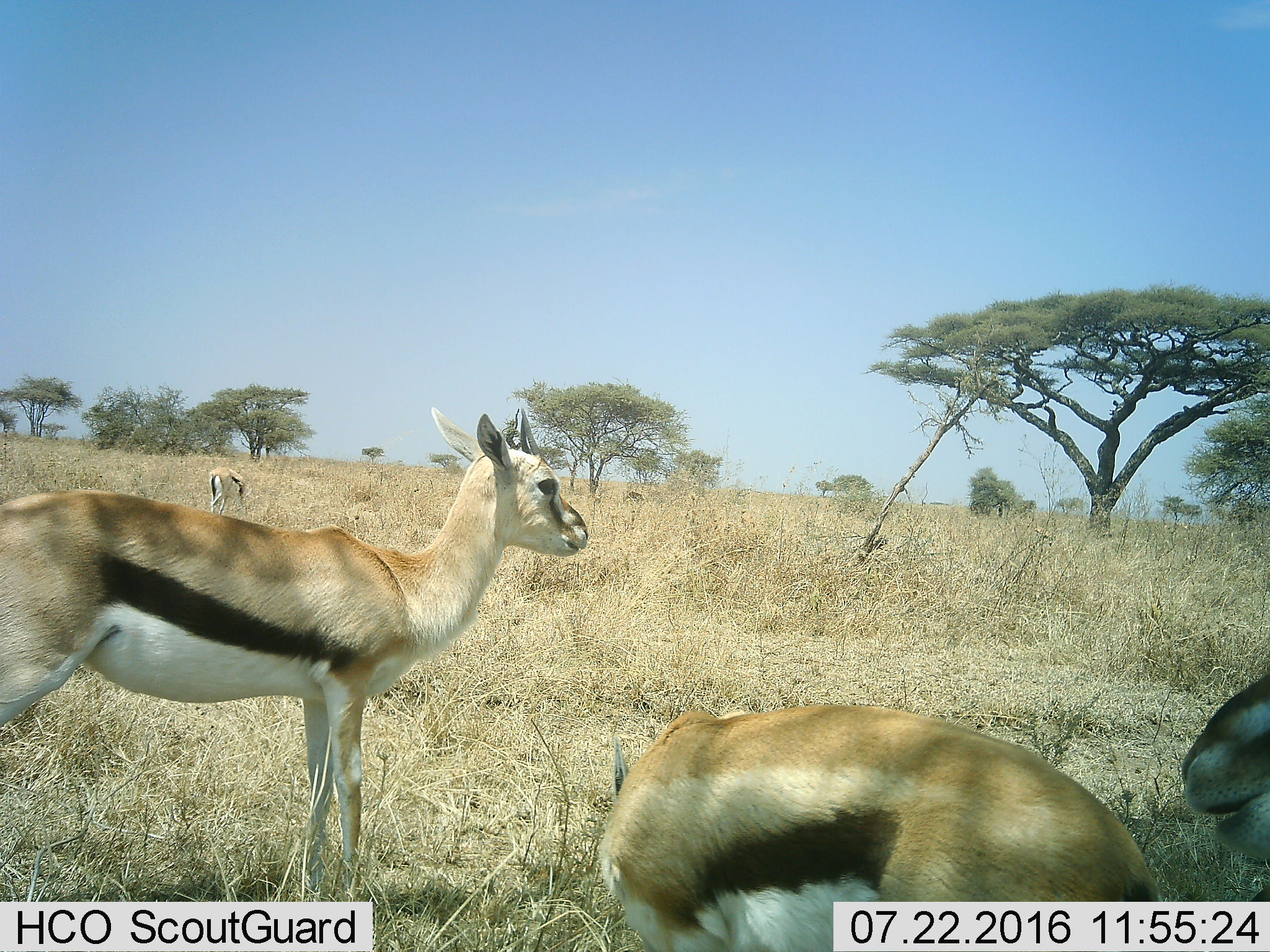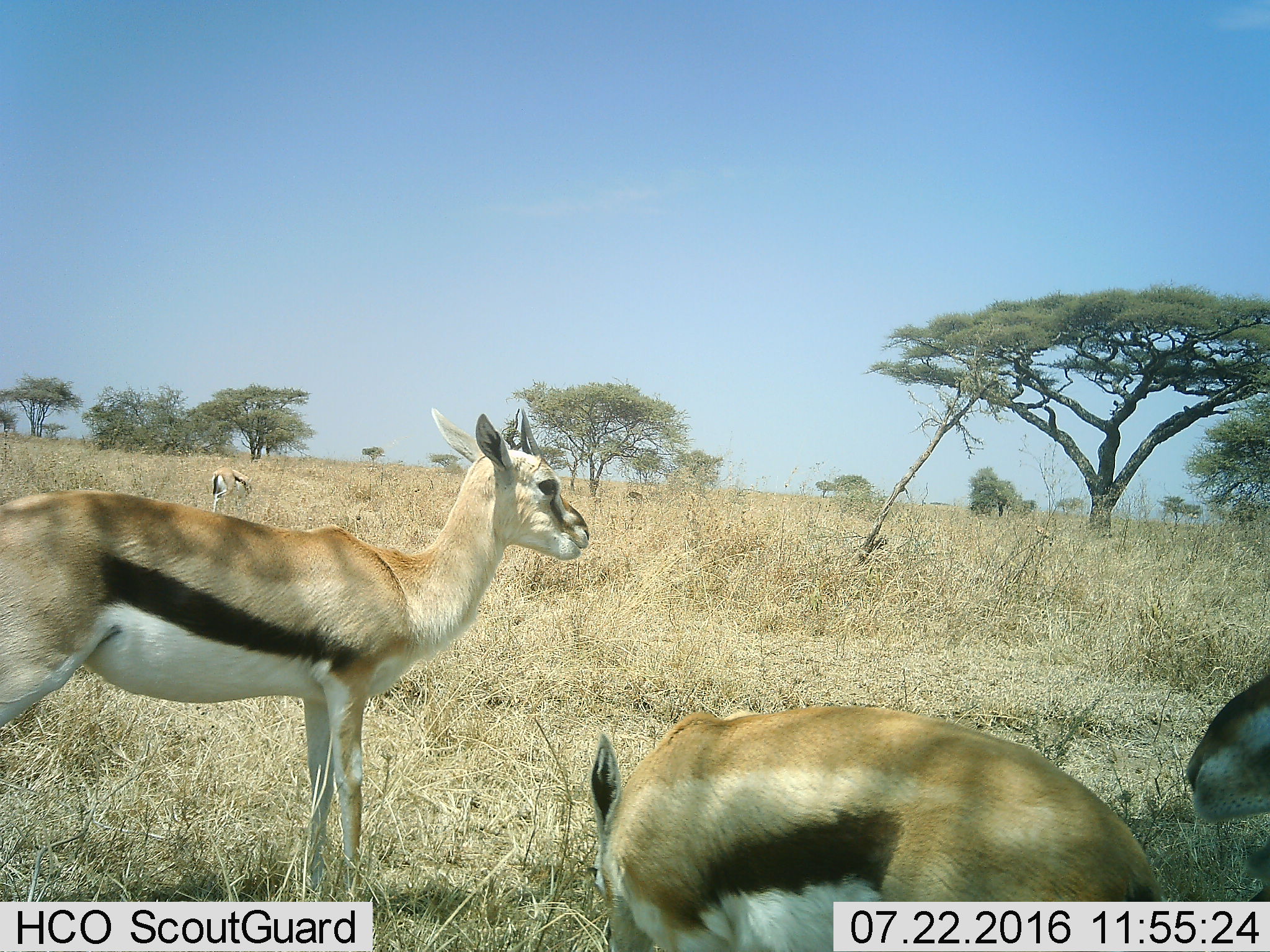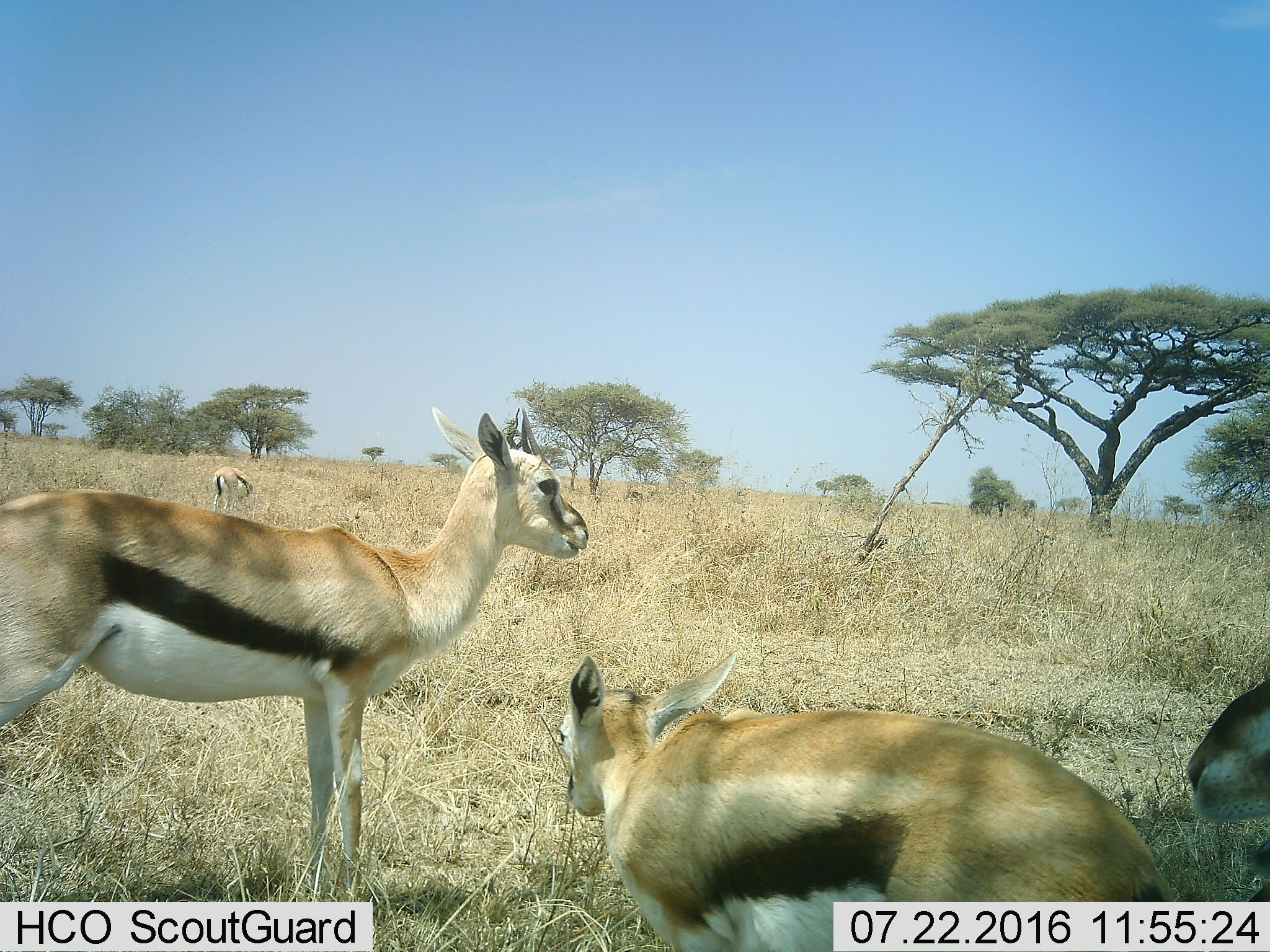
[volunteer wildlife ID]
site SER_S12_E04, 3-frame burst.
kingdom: Animalia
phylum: Chordata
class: Mammalia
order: Artiodactyla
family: Bovidae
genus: Eudorcas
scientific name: Eudorcas thomsonii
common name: thomson's gazelle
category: gazellethomsons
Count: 4.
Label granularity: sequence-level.